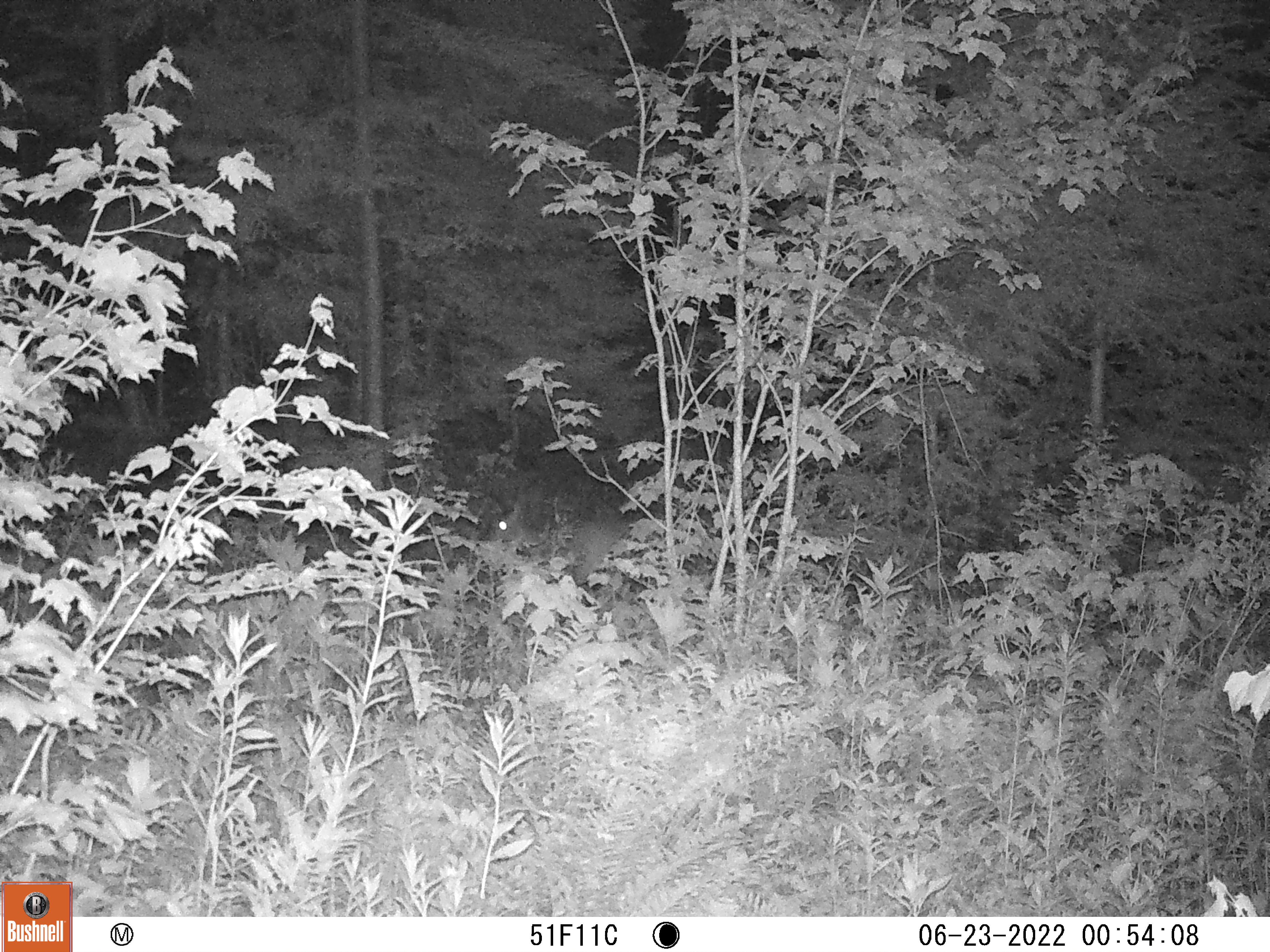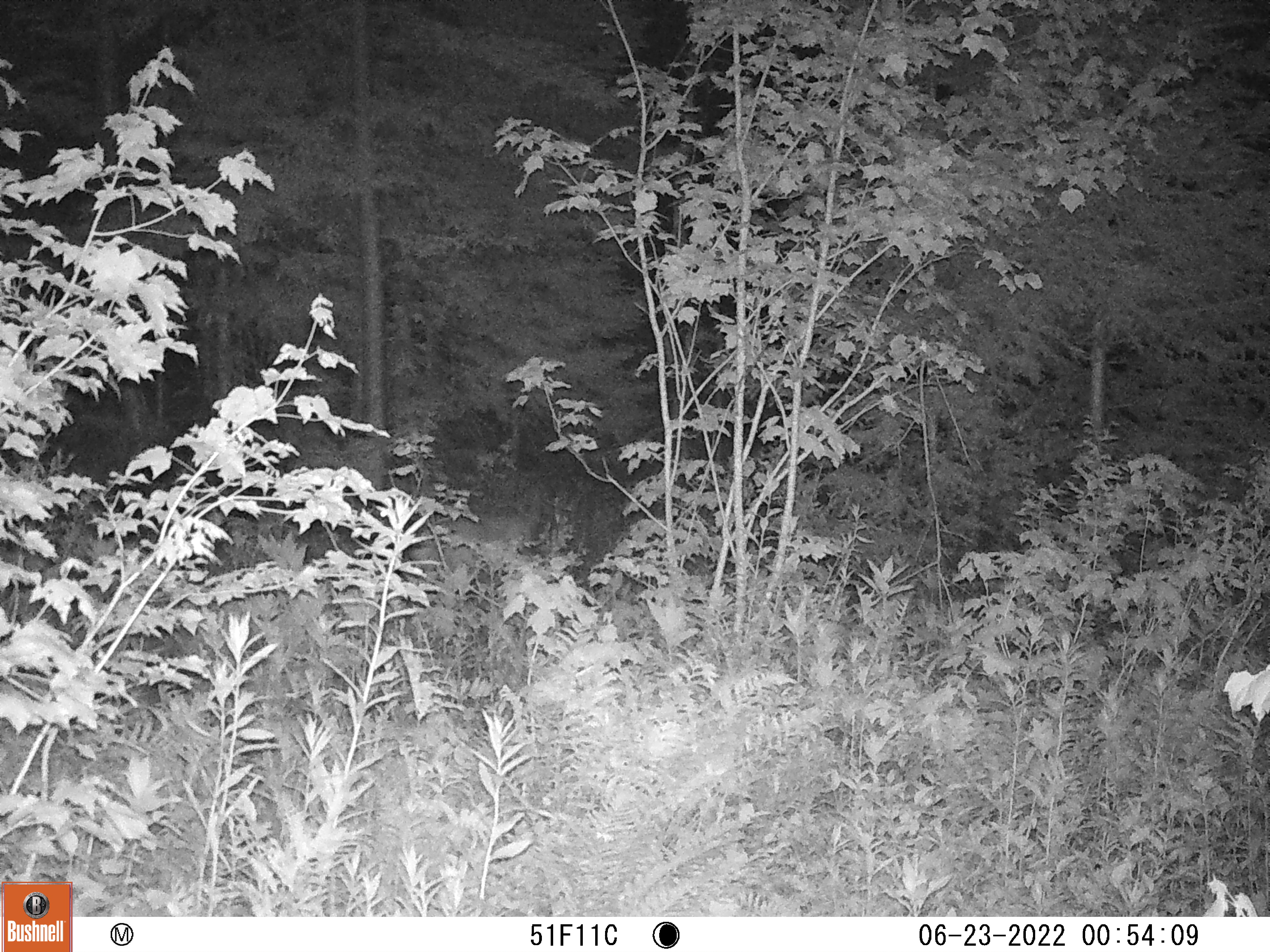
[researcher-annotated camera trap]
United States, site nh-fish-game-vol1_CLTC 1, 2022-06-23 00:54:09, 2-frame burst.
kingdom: Animalia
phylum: Chordata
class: Mammalia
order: Artiodactyla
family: Cervidae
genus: Odocoileus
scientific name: Odocoileus virginianus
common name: white-tailed deer